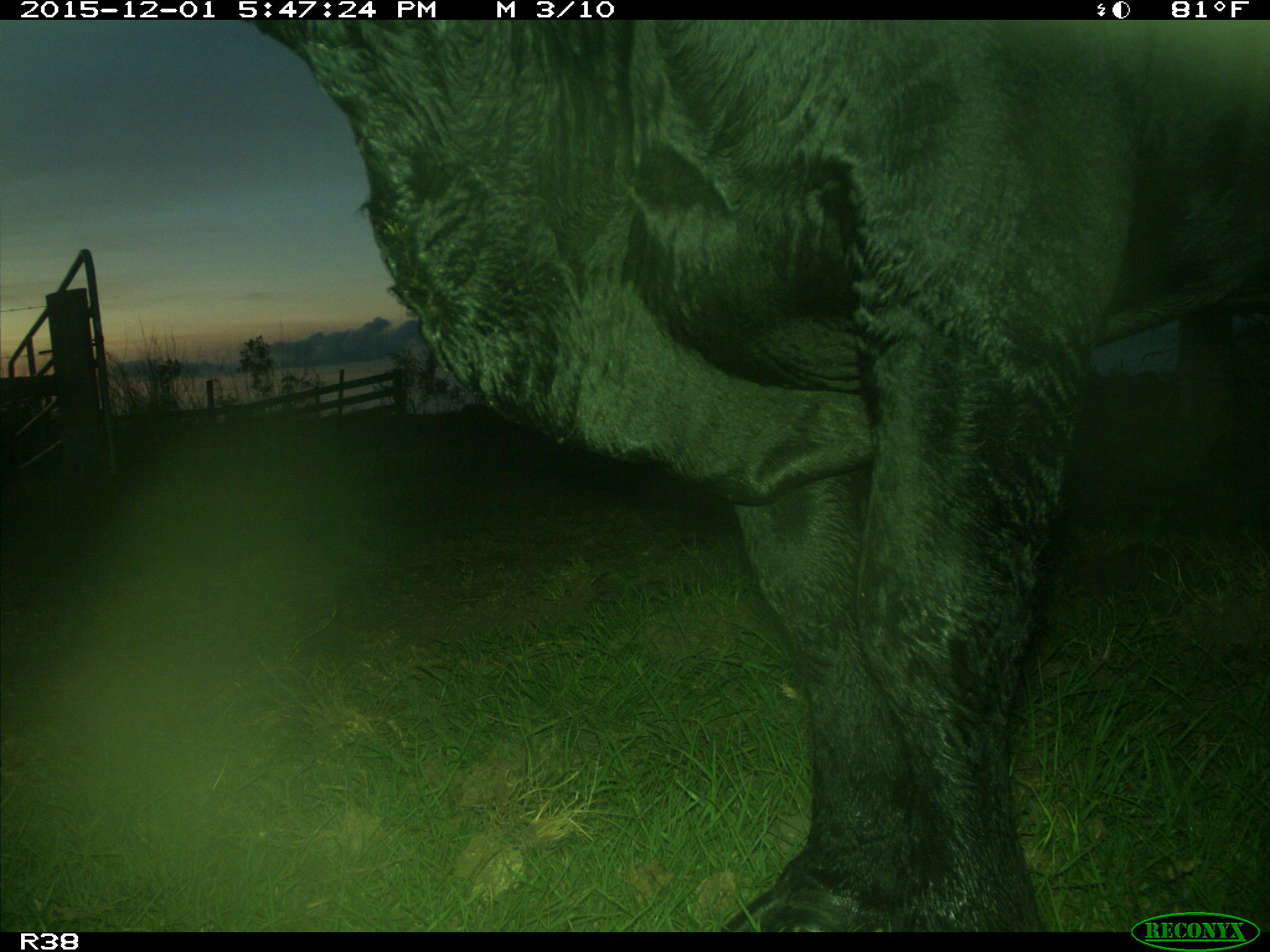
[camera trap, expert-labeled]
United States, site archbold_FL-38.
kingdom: Animalia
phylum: Chordata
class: Mammalia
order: Artiodactyla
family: Bovidae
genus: Bos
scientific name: Bos taurus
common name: domestic cow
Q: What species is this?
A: Bos taurus (domestic cow).